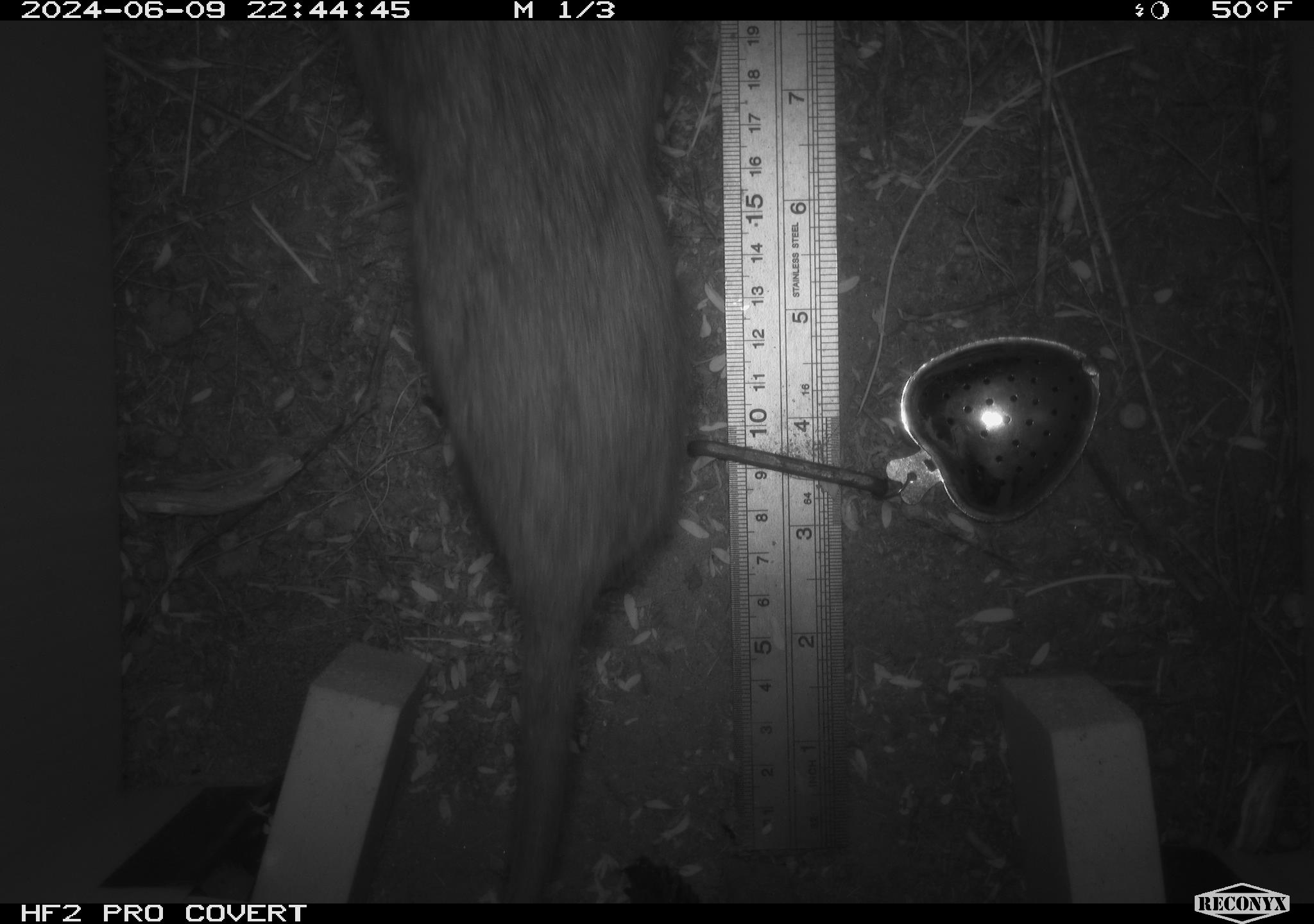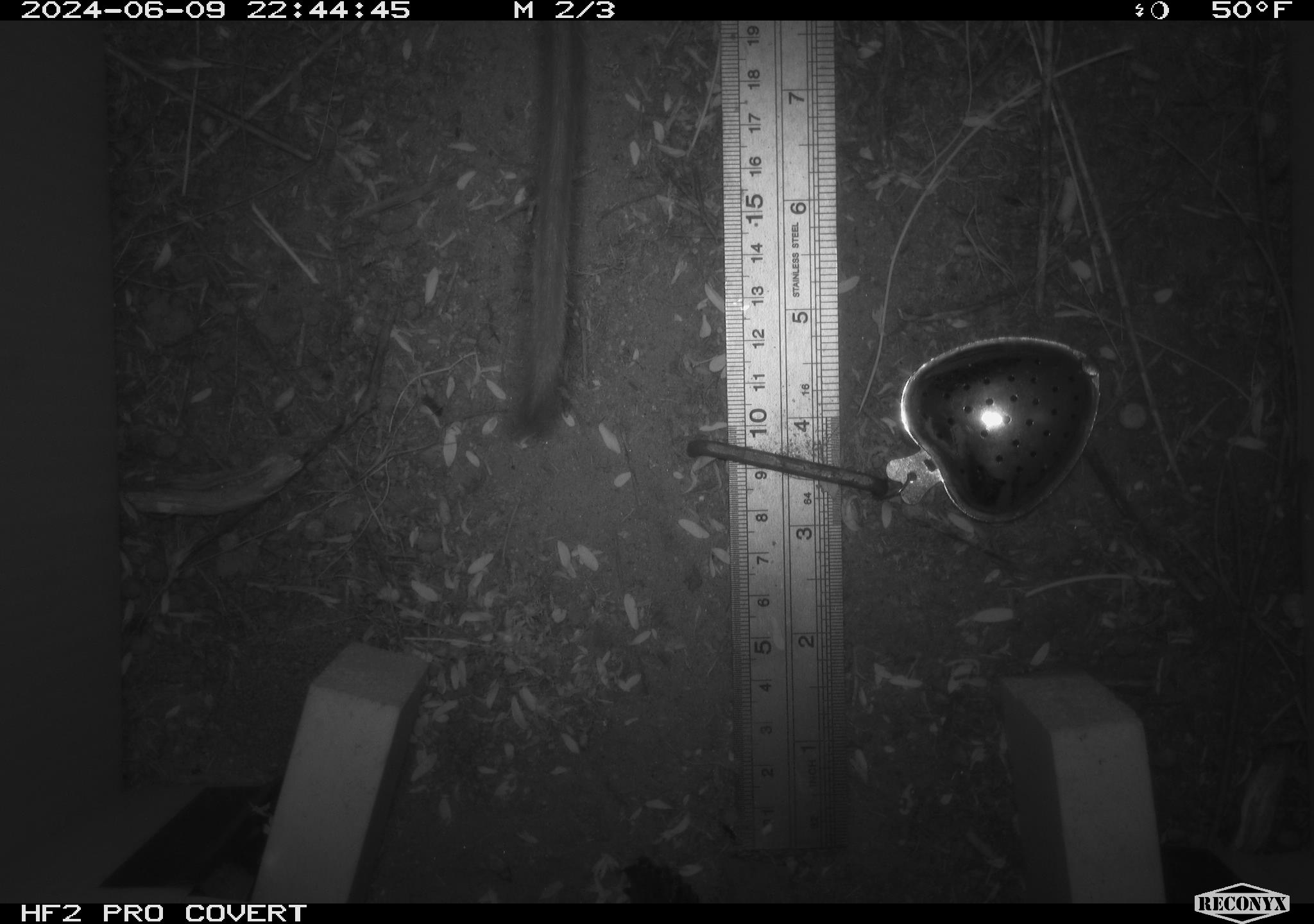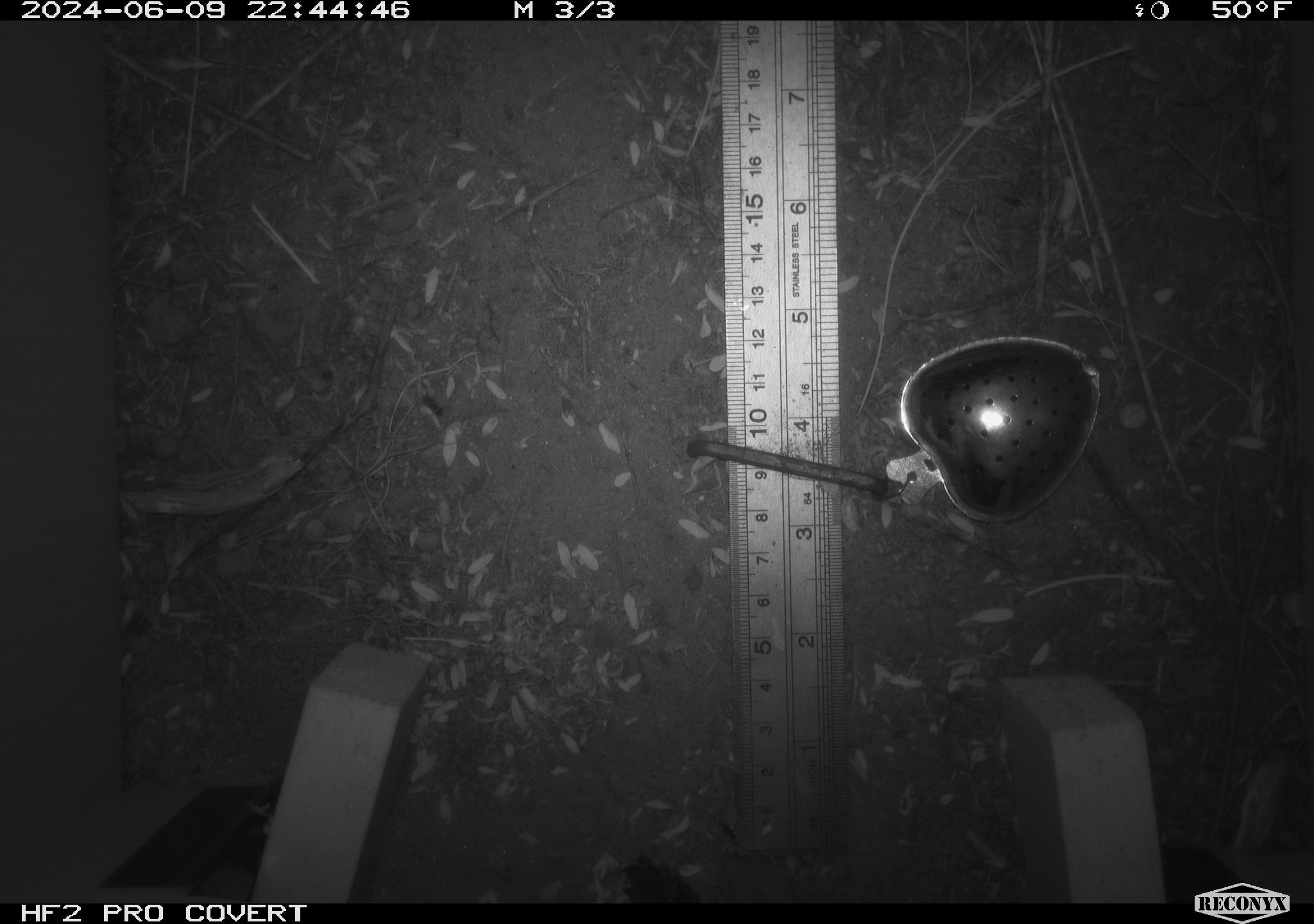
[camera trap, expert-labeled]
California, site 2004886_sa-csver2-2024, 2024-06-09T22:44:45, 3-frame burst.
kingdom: Animalia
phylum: Chordata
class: Mammalia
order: Rodentia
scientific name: Rodentia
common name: rodent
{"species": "rodent (Rodentia)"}